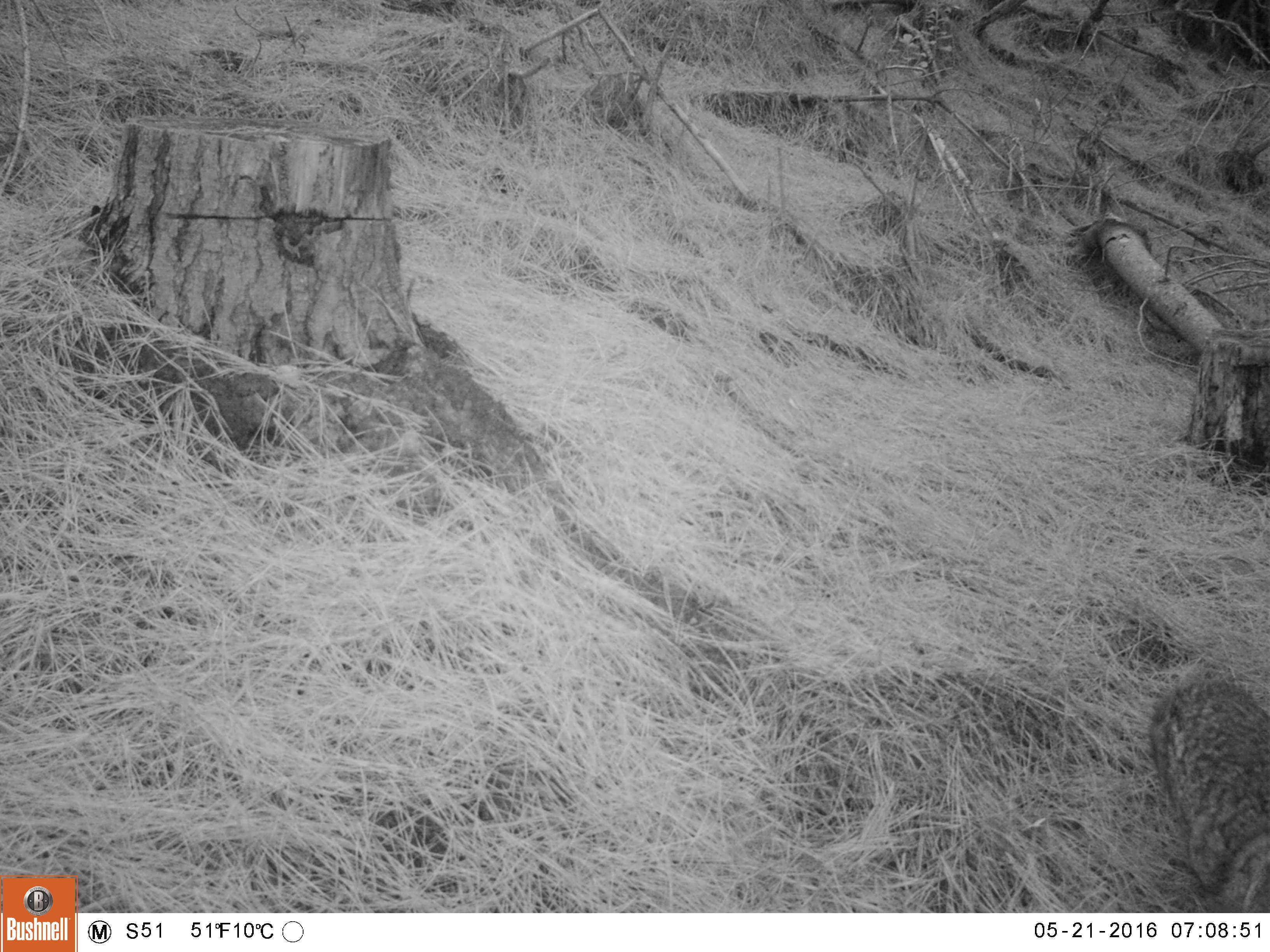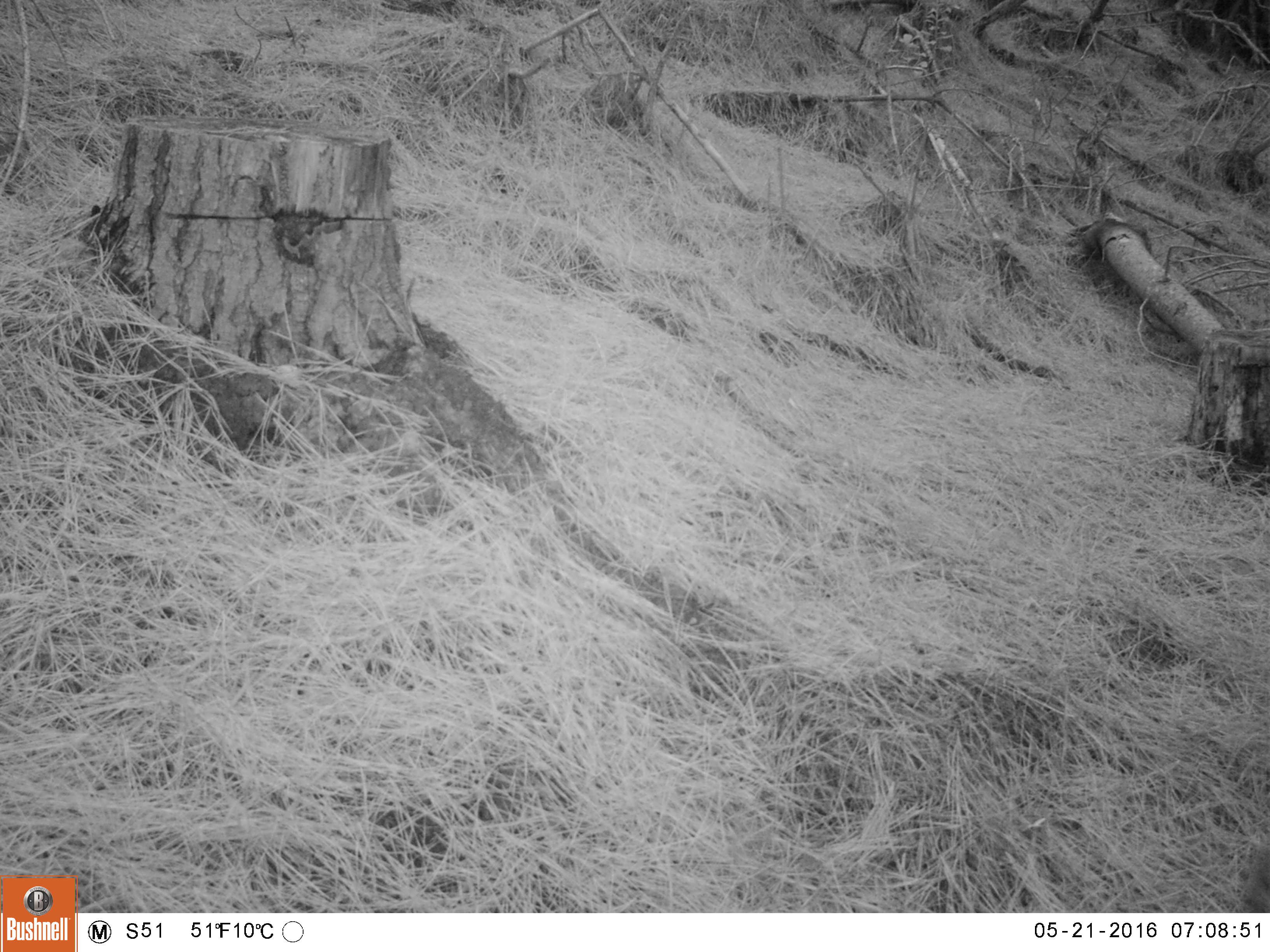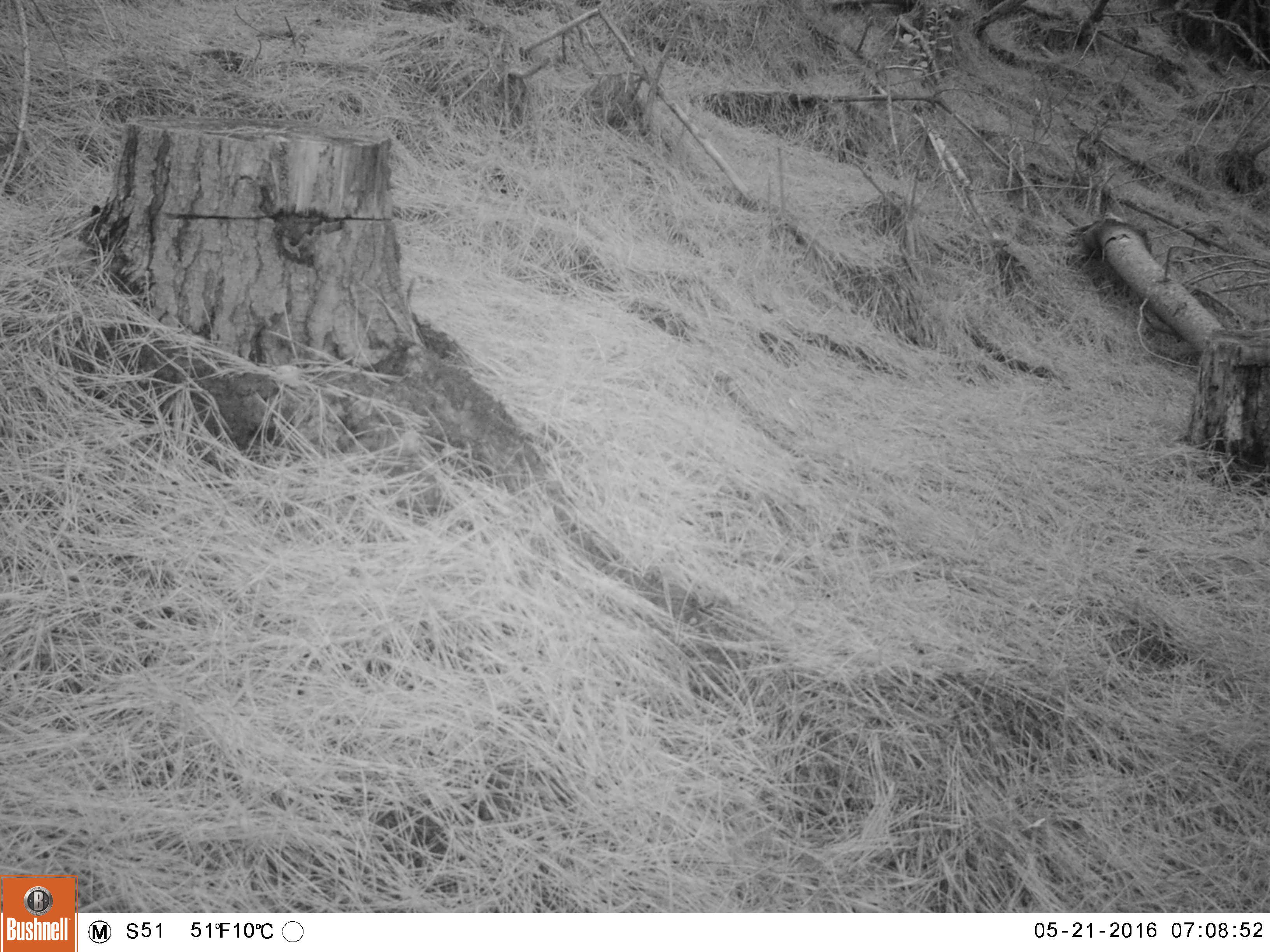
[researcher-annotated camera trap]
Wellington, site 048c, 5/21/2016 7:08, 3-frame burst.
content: unidentified animal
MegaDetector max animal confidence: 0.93